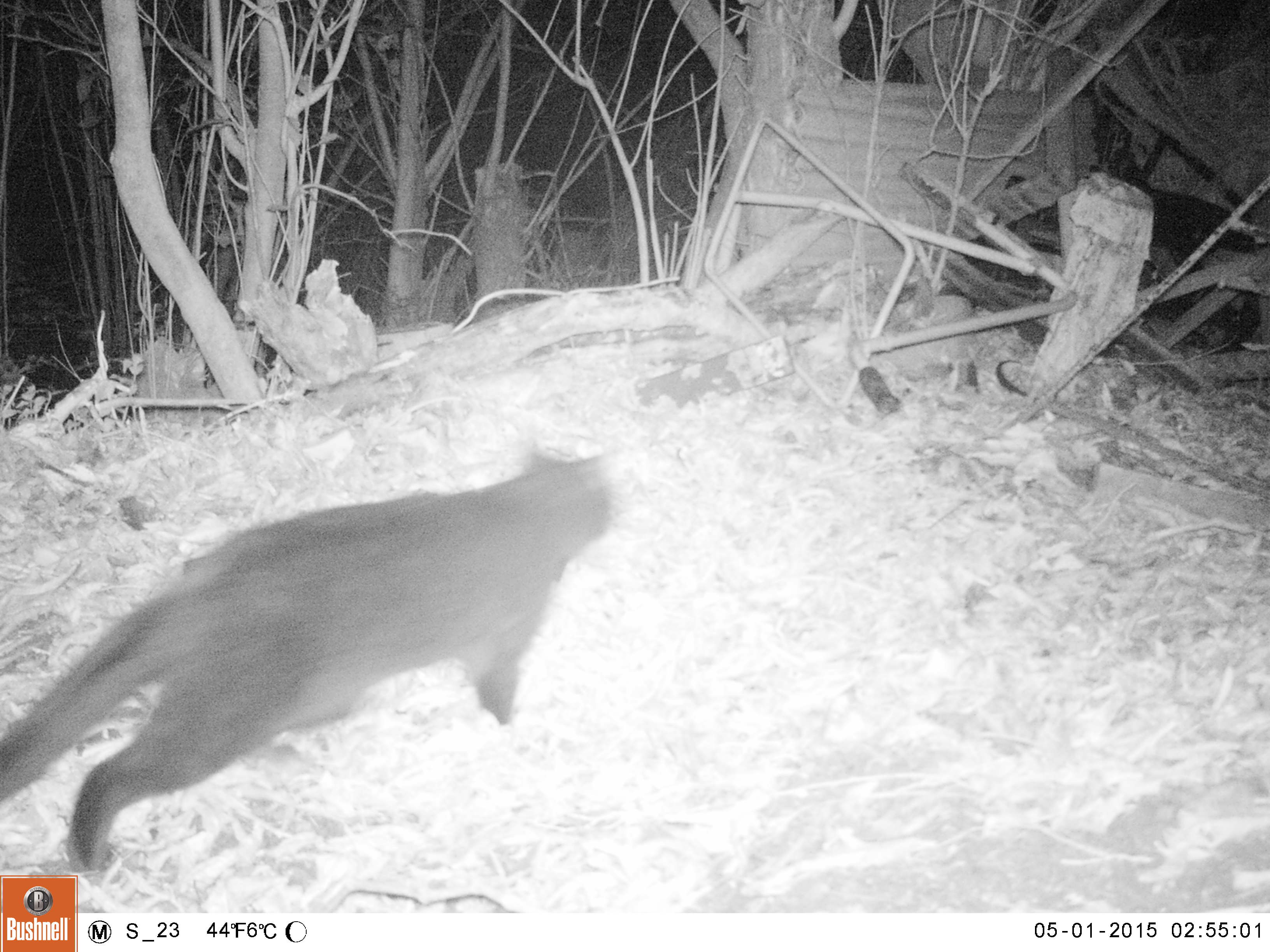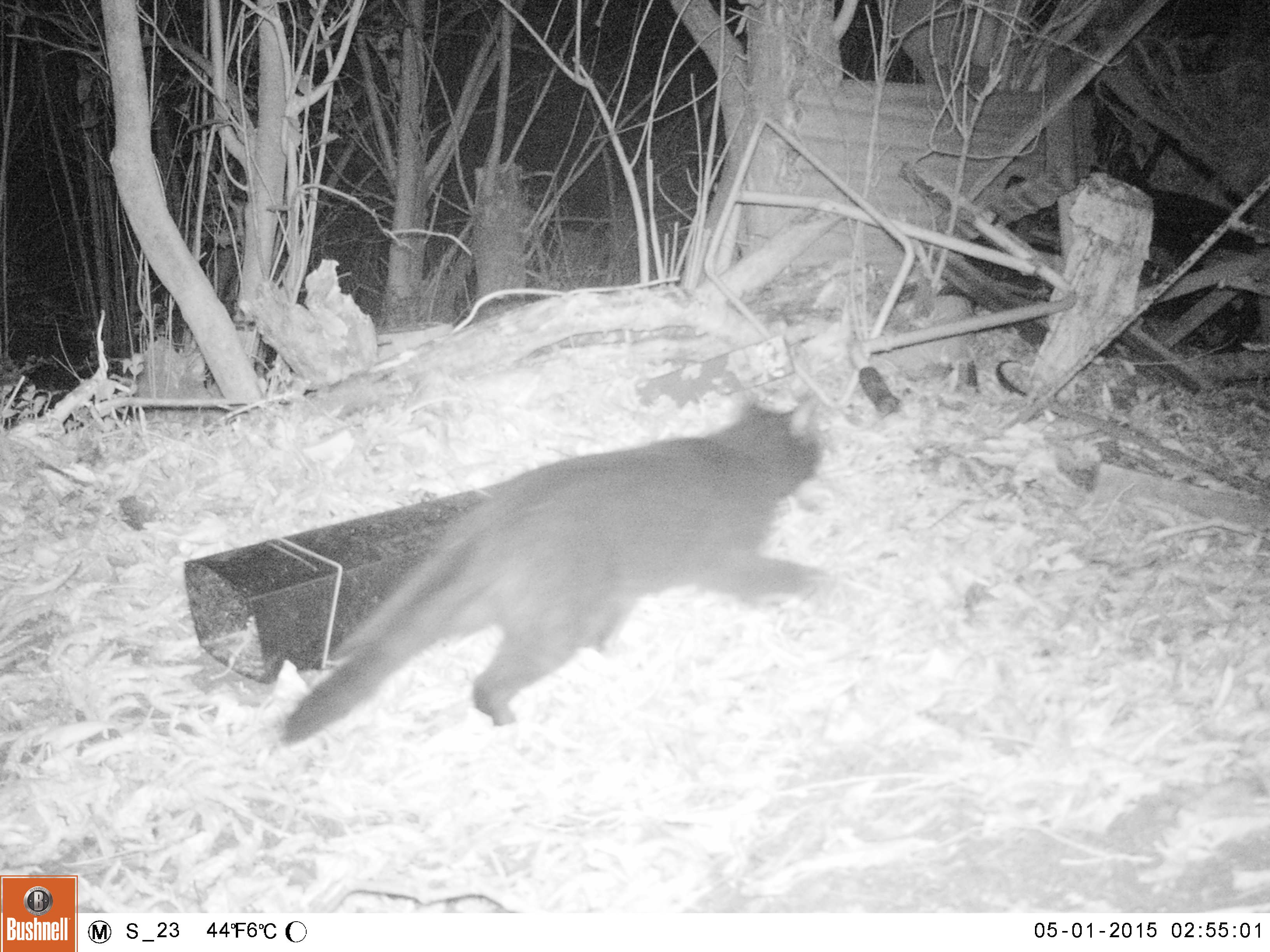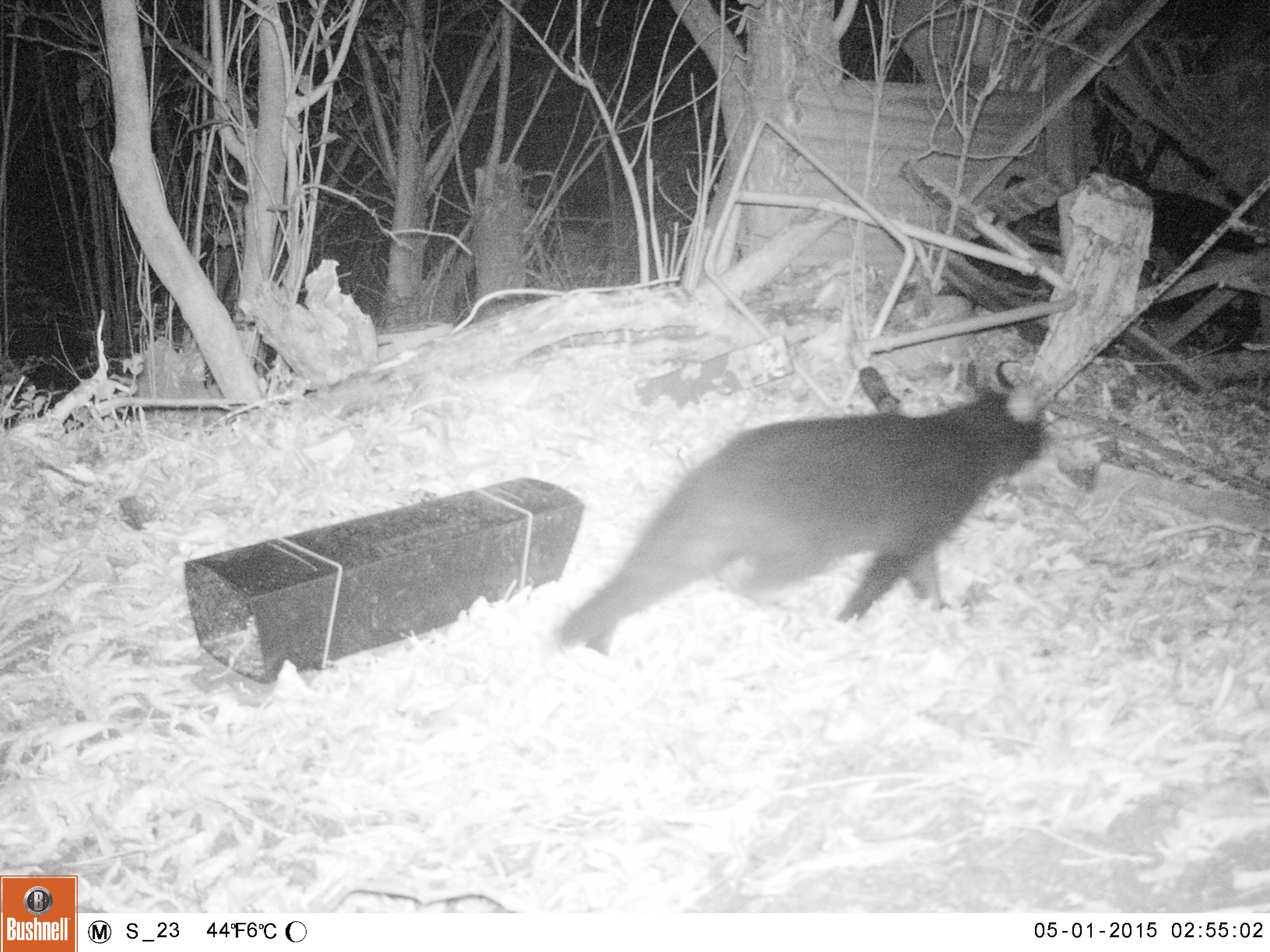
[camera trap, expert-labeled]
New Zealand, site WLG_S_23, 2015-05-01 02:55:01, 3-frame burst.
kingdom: Animalia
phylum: Chordata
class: Mammalia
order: Carnivora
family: Felidae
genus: Felis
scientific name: Felis catus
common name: domestic cat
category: cat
Cat (domestic cat) (Felis catus).